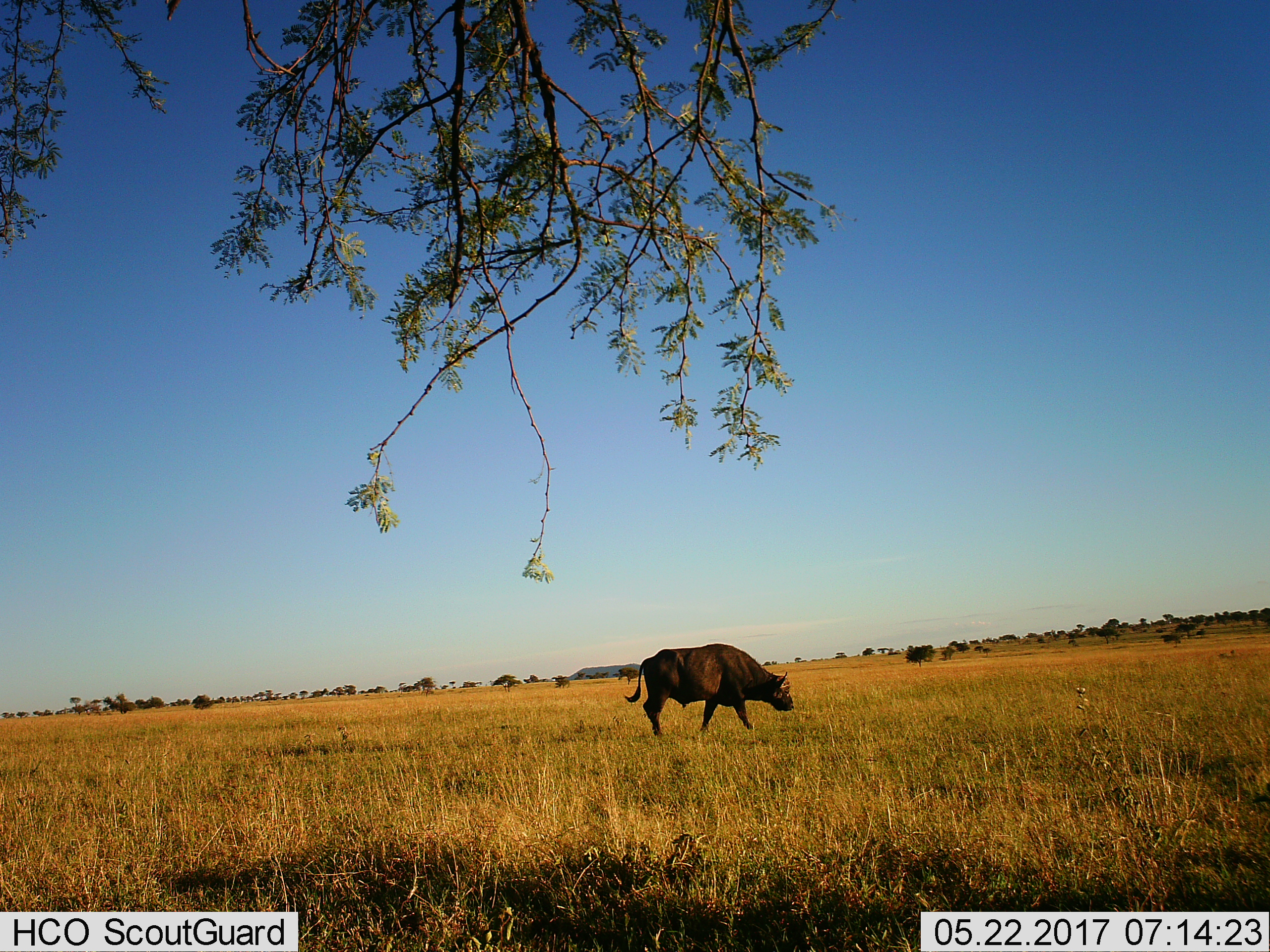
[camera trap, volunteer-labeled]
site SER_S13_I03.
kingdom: Animalia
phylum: Chordata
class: Mammalia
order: Artiodactyla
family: Bovidae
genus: Syncerus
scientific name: Syncerus caffer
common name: african buffalo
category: buffalo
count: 1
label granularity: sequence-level